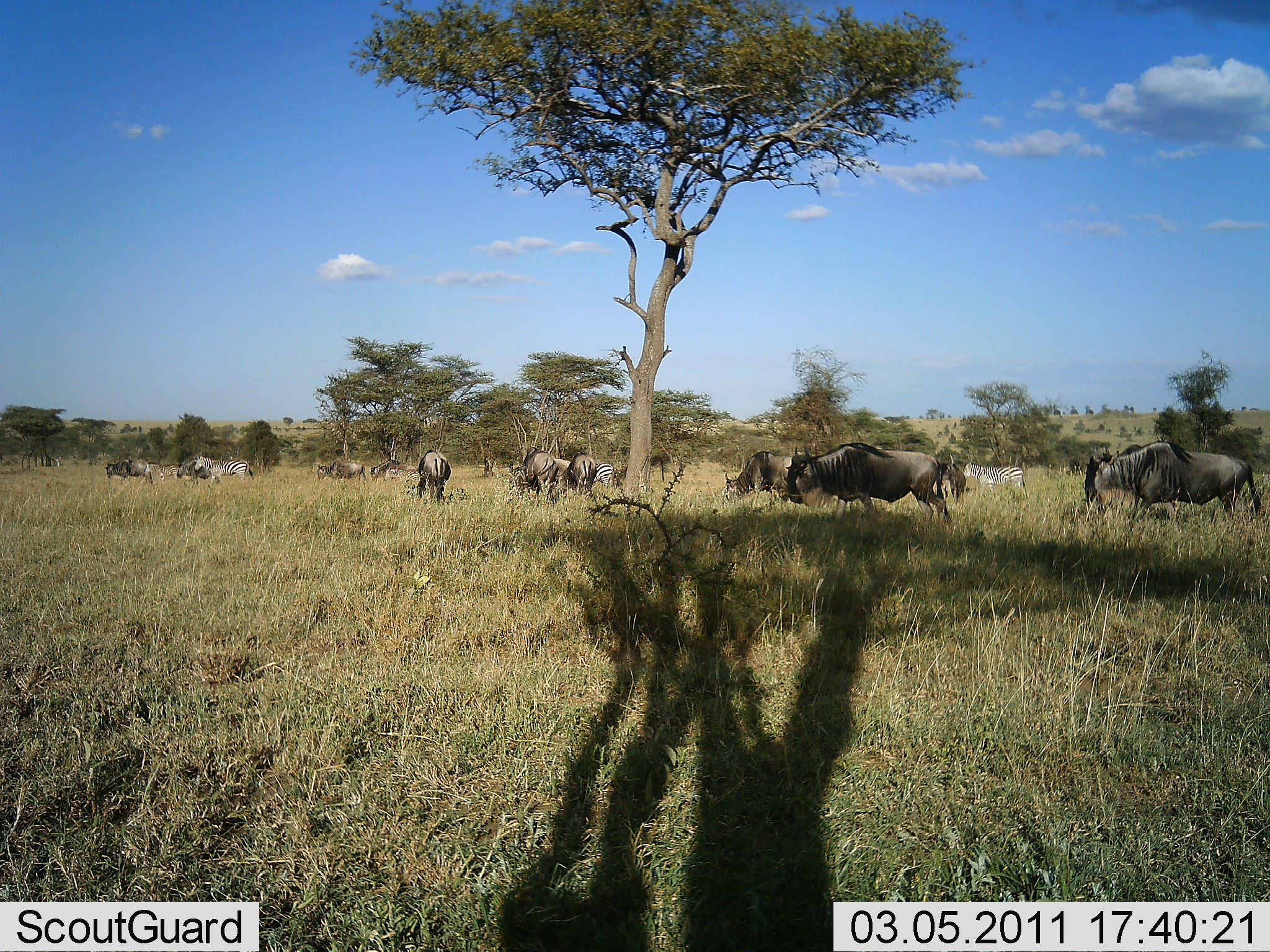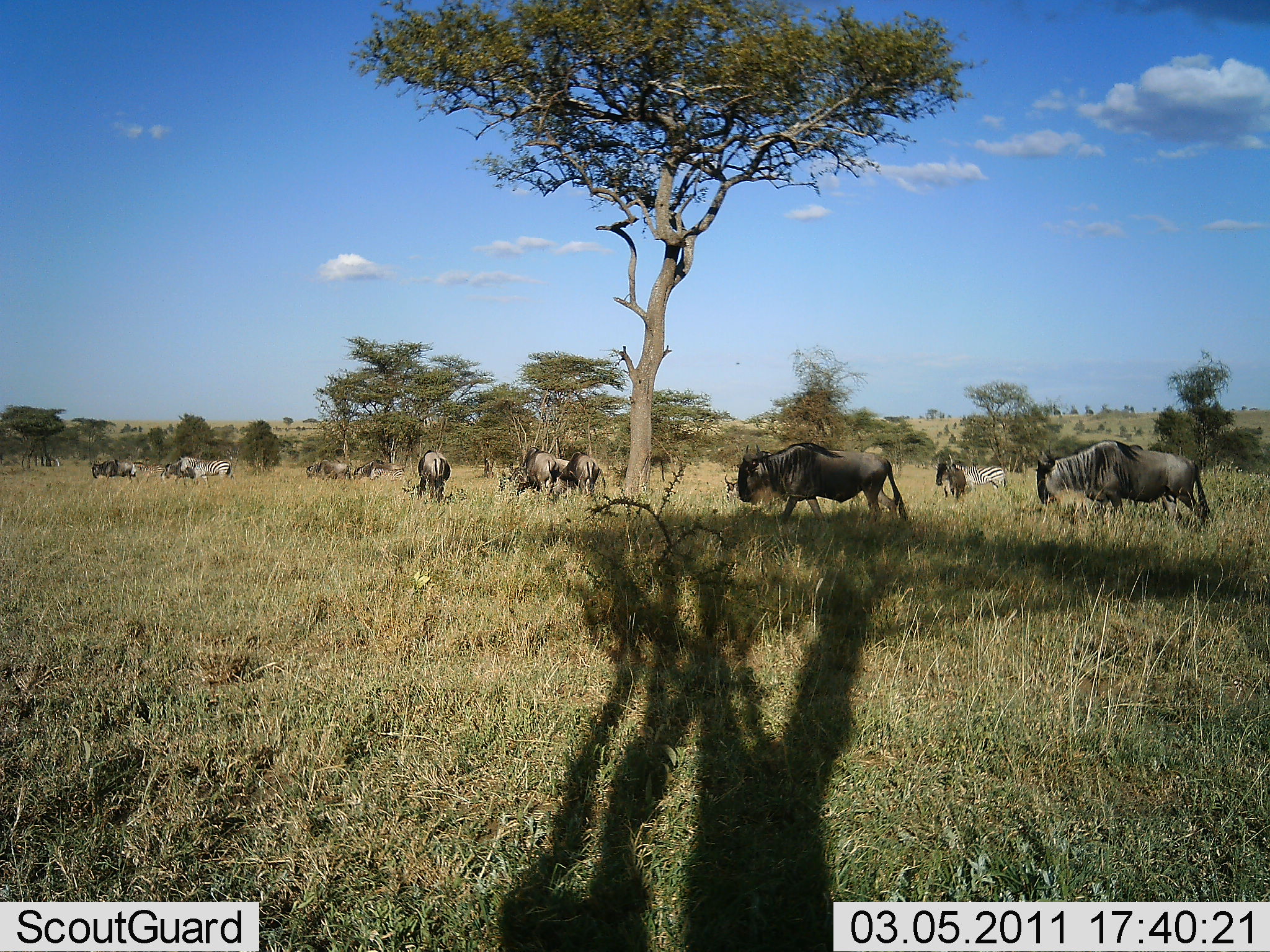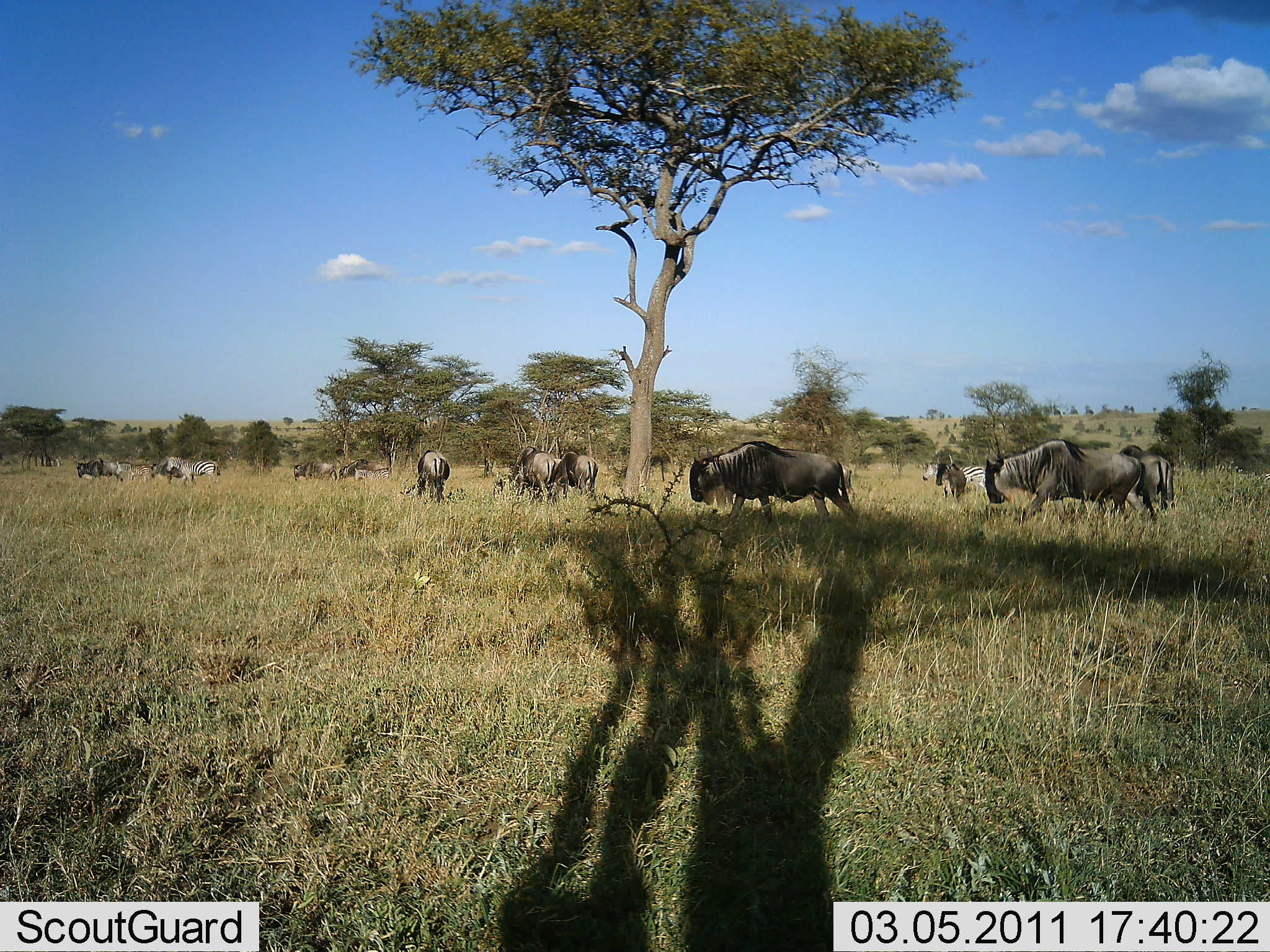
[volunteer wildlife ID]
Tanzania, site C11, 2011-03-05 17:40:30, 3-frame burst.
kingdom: Animalia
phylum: Chordata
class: Mammalia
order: Artiodactyla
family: Bovidae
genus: Connochaetes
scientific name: Connochaetes taurinus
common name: blue wildebeest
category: wildebeest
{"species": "wildebeest (blue wildebeest) (Connochaetes taurinus)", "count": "11-50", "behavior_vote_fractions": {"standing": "18%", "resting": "0%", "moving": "100%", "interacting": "0%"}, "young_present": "0%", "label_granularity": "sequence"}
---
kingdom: Animalia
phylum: Chordata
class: Mammalia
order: Perissodactyla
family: Equidae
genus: Equus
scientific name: Equus quagga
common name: plains zebra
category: zebra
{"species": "zebra (plains zebra) (Equus quagga)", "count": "3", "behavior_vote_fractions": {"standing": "30%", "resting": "0%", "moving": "90%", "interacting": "0%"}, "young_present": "0%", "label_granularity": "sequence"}